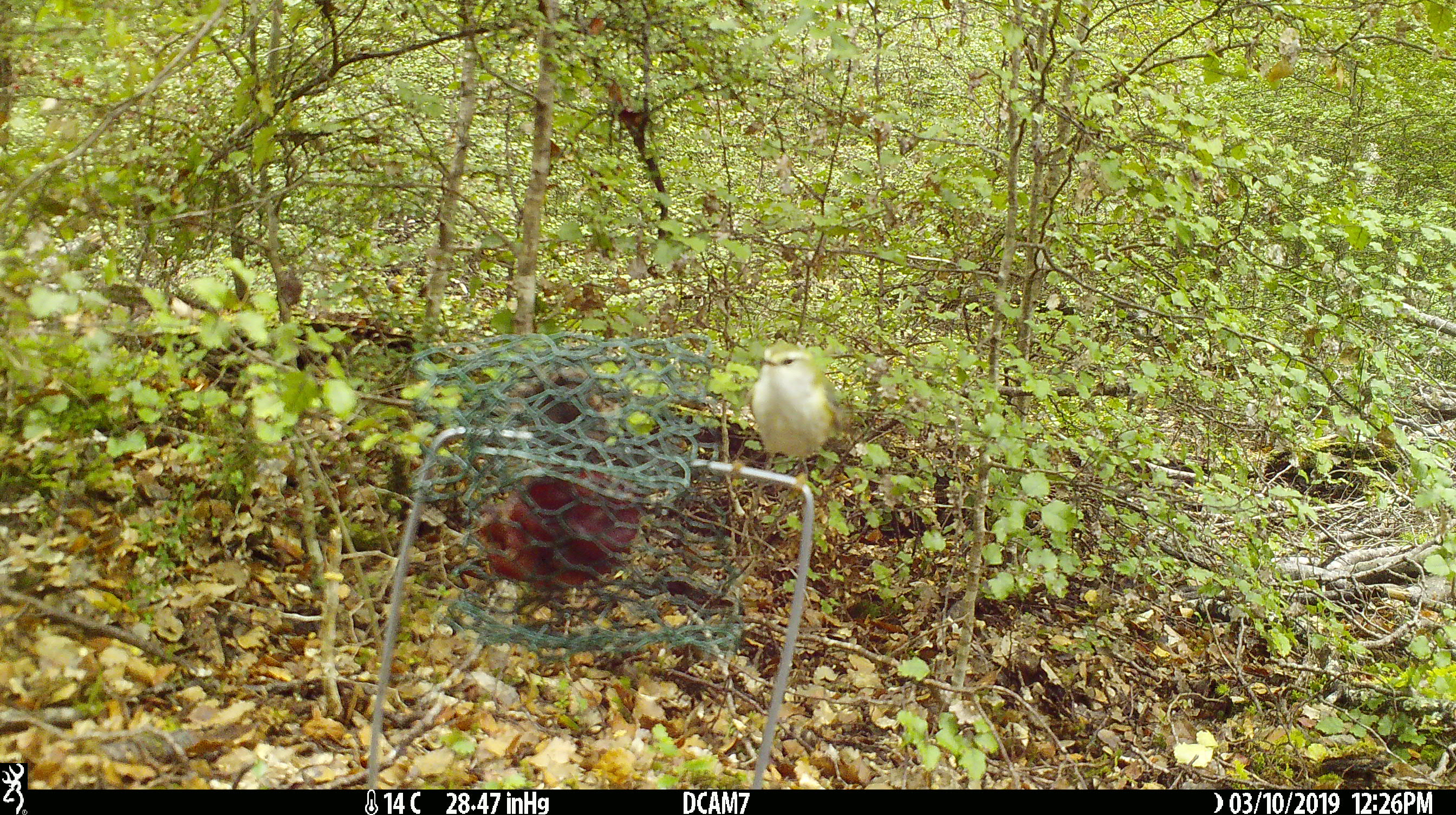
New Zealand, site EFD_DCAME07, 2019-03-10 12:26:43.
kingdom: Animalia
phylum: Chordata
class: Aves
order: Passeriformes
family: Acanthisittidae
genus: Acanthisitta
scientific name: Acanthisitta chloris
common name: rifleman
Rifleman (Acanthisitta chloris).